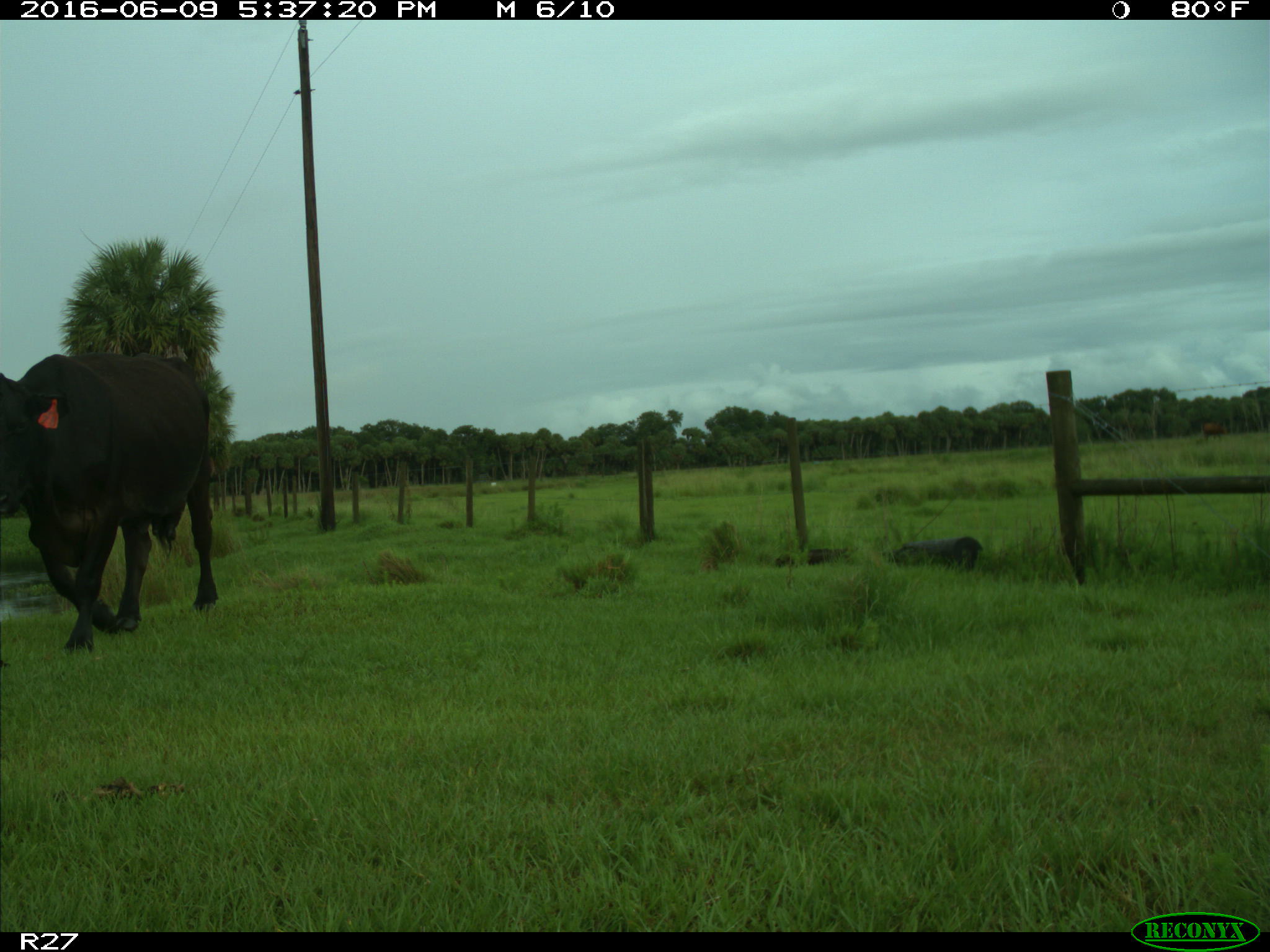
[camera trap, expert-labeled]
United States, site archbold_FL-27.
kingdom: Animalia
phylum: Chordata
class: Mammalia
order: Artiodactyla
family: Bovidae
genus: Bos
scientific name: Bos taurus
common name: domestic cow